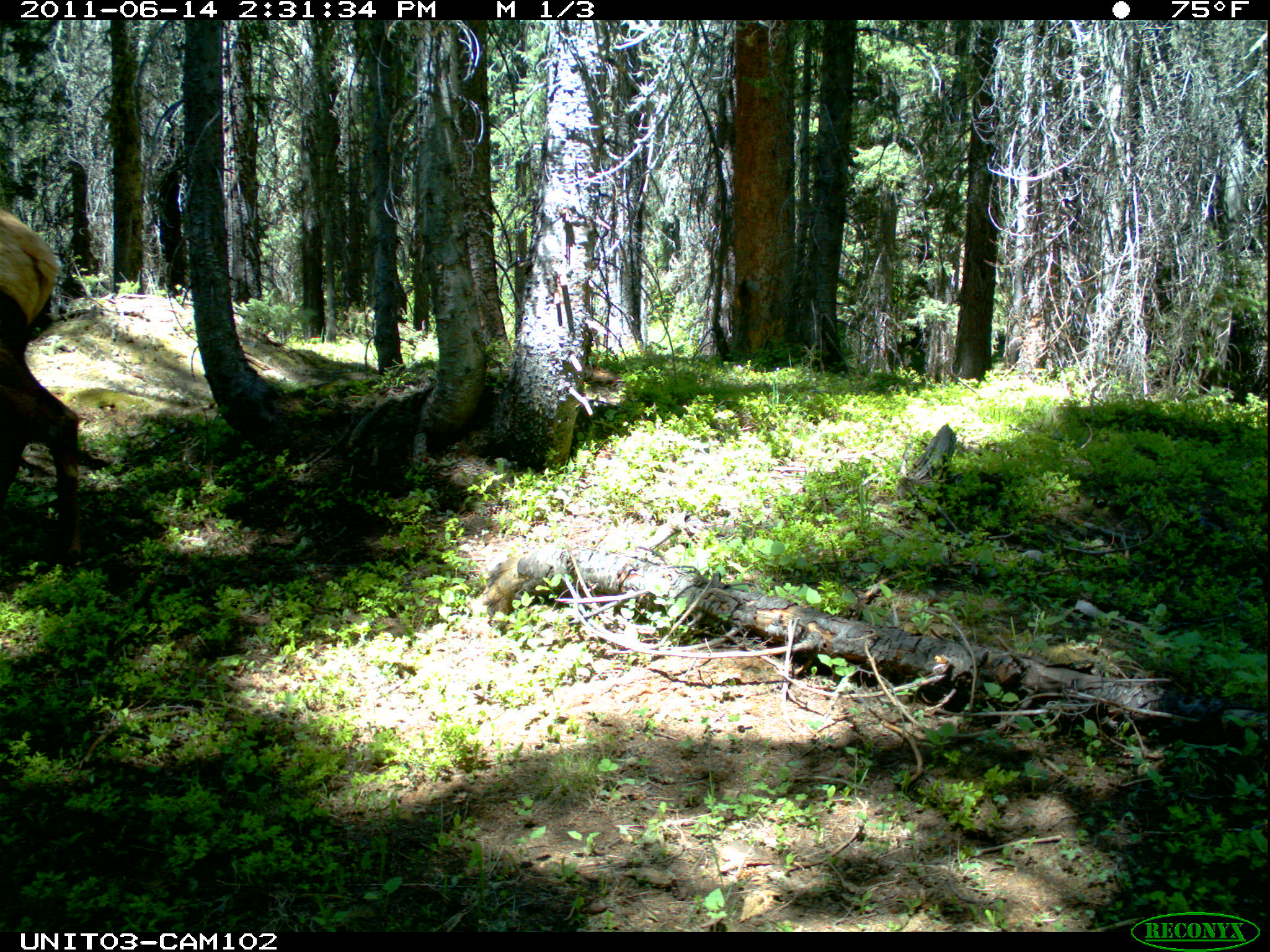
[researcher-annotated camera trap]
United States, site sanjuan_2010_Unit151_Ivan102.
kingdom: Animalia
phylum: Chordata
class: Mammalia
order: Artiodactyla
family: Cervidae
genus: Cervus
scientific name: Cervus elaphus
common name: red deer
Cervus elaphus (red deer).